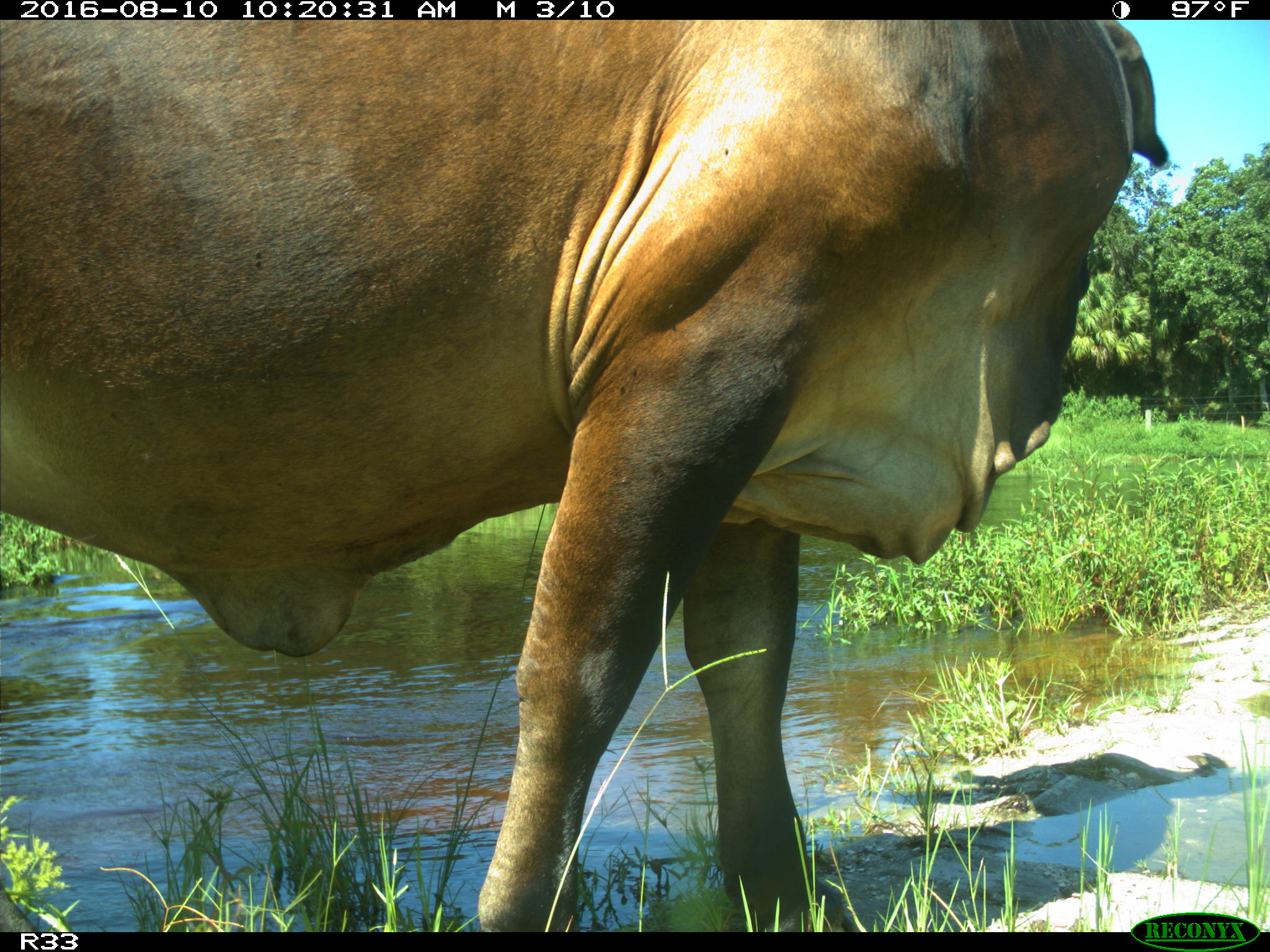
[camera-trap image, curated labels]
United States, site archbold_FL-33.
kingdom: Animalia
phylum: Chordata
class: Mammalia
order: Artiodactyla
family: Bovidae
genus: Bos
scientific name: Bos taurus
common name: domestic cow